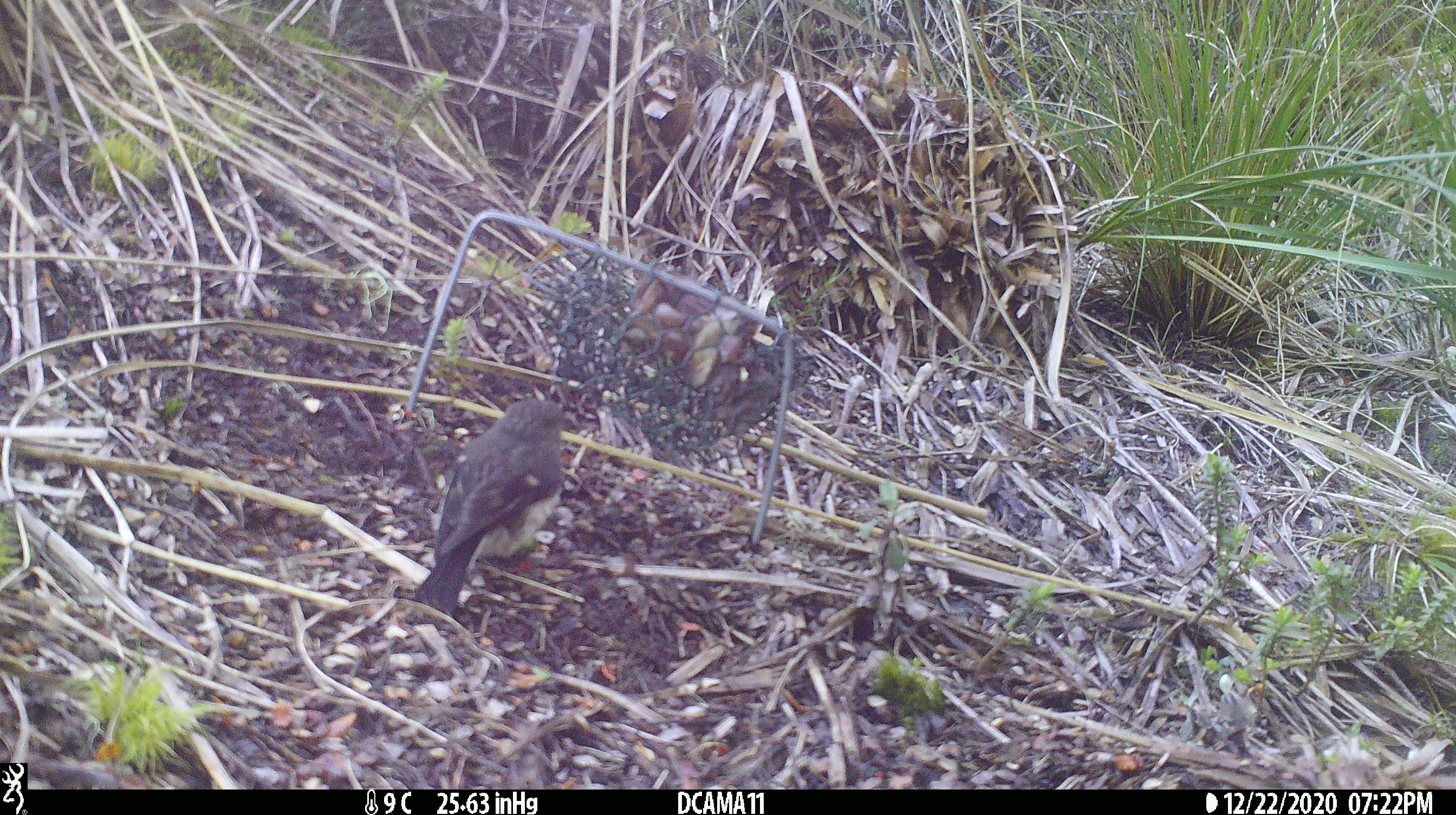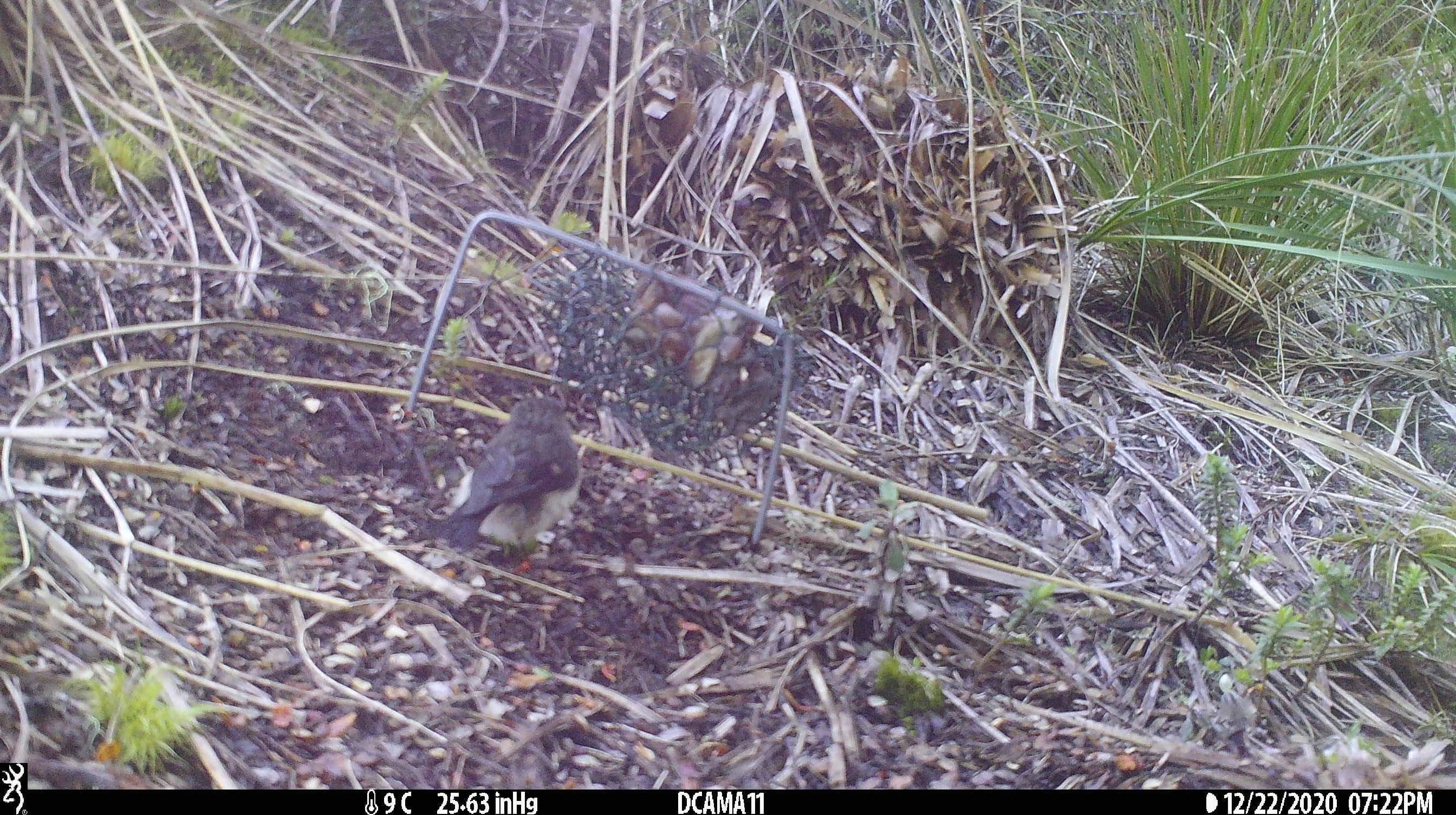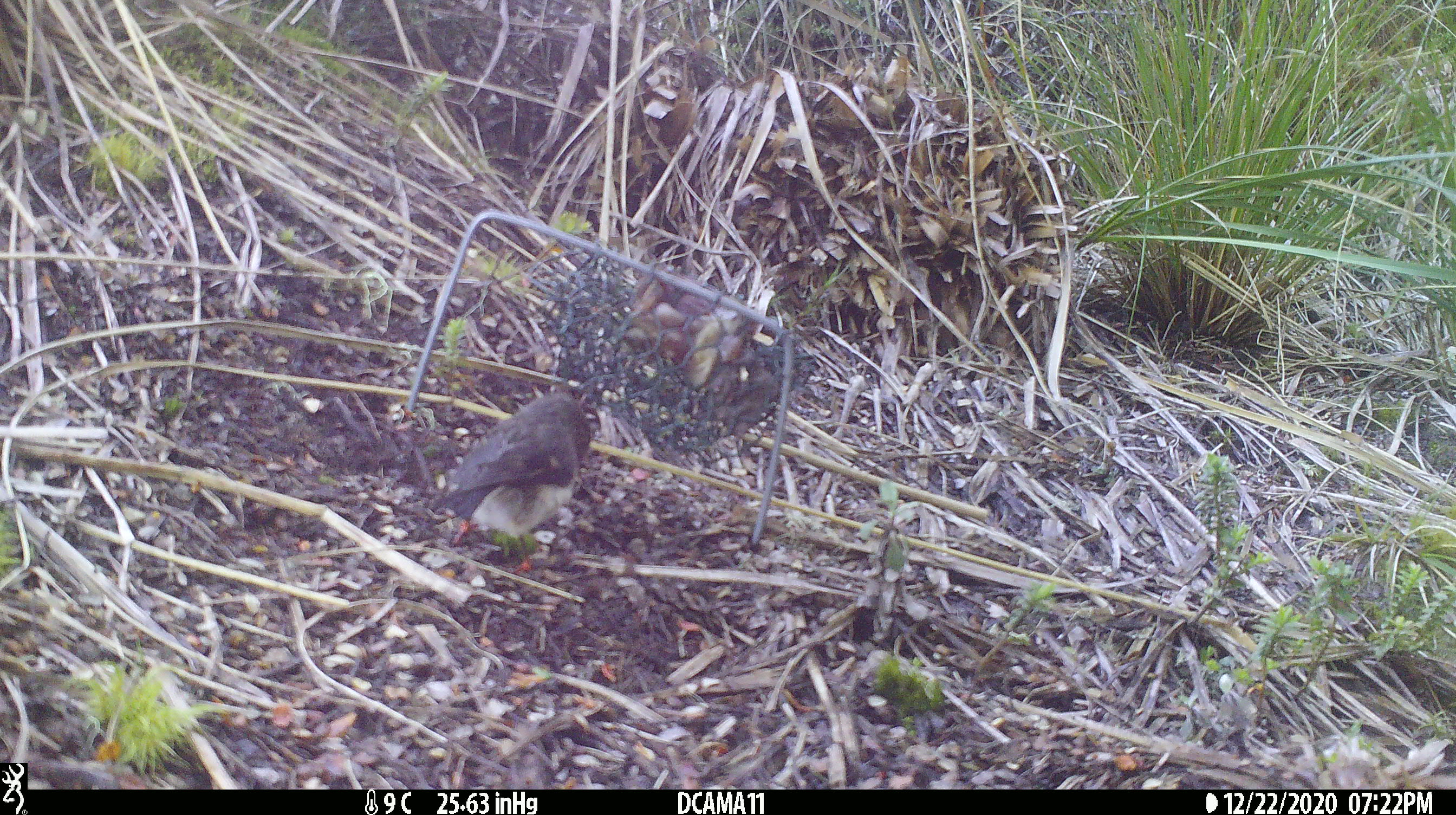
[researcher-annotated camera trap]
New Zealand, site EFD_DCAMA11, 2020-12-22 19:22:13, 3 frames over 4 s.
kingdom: Animalia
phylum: Chordata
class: Aves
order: Passeriformes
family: Petroicidae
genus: Petroica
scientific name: Petroica australis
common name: new zealand robin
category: robin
Robin (new zealand robin) (Petroica australis).